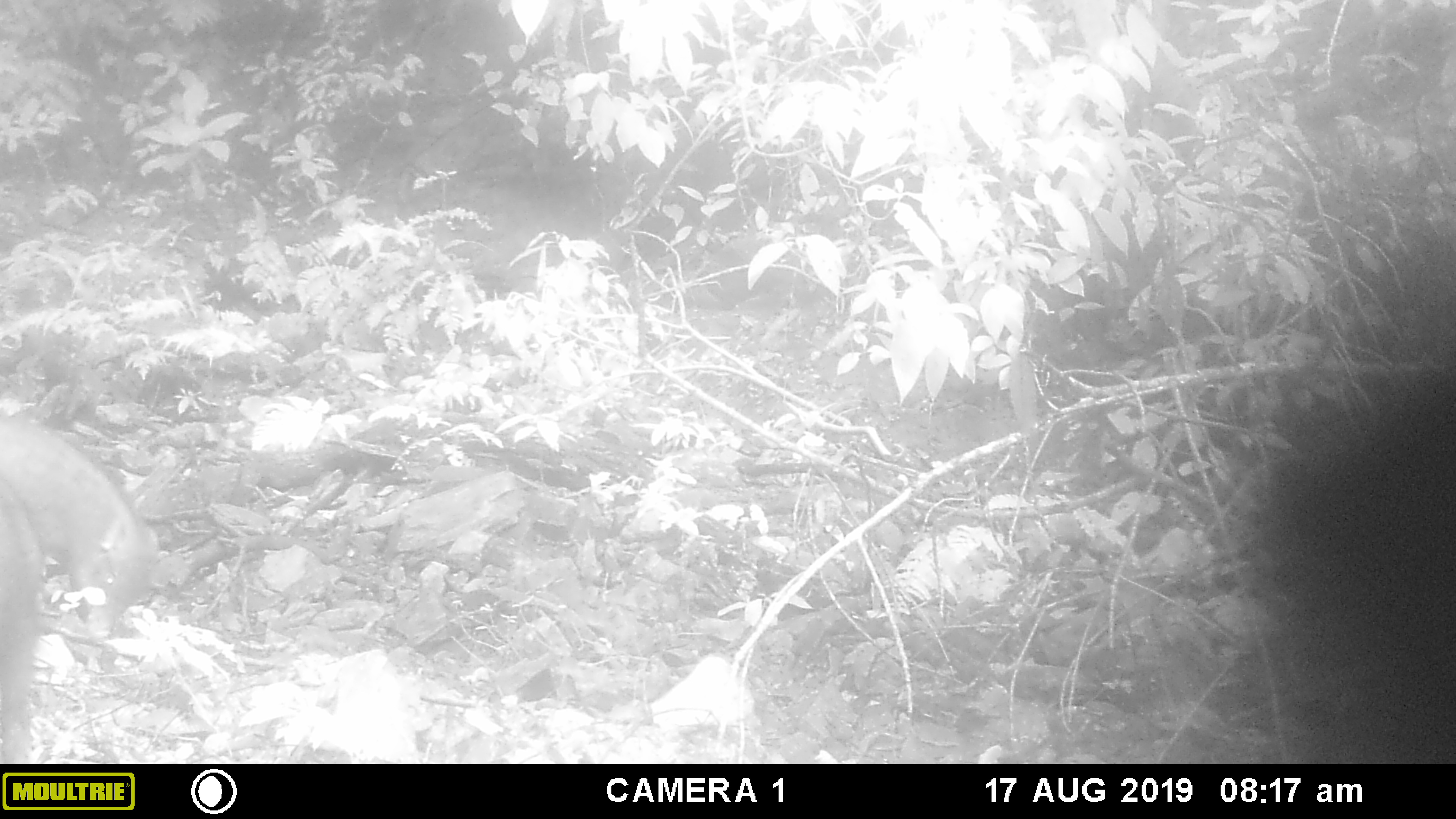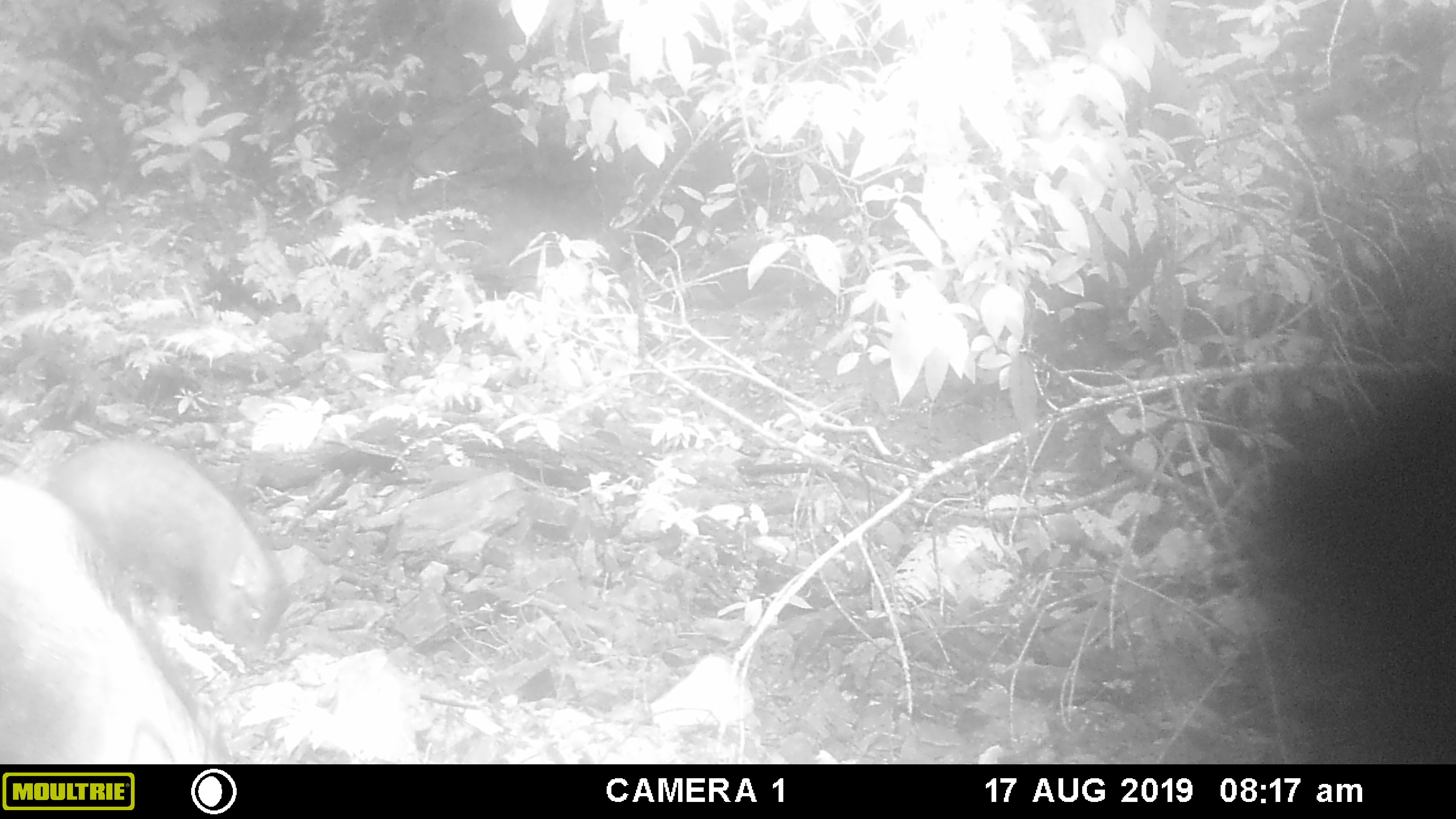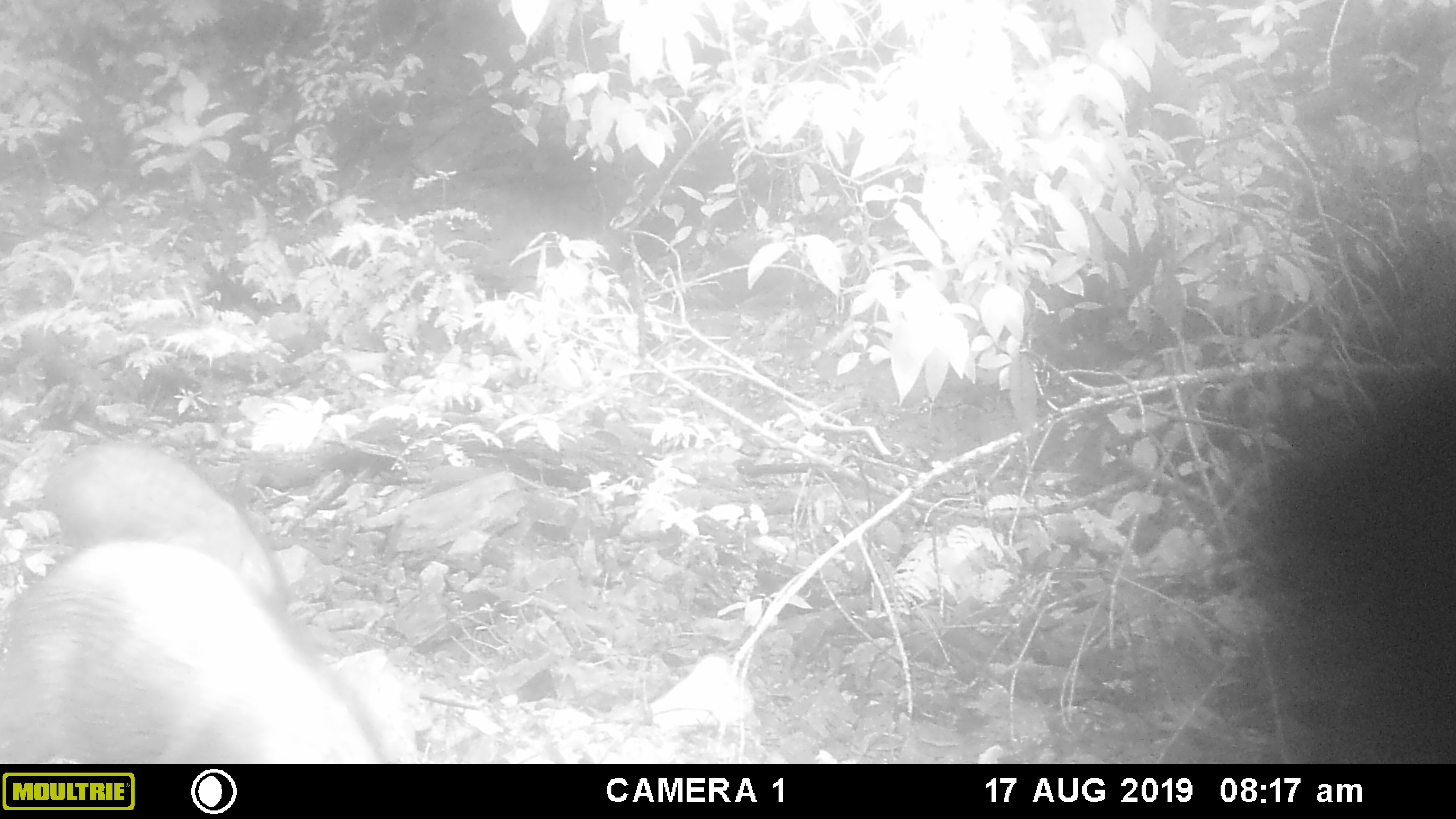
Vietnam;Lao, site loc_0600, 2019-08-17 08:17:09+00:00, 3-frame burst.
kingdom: Animalia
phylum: Chordata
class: Mammalia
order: Artiodactyla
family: Suidae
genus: Sus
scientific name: Sus scrofa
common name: eurasian wild pig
Eurasian wild pig (Sus scrofa). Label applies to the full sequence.